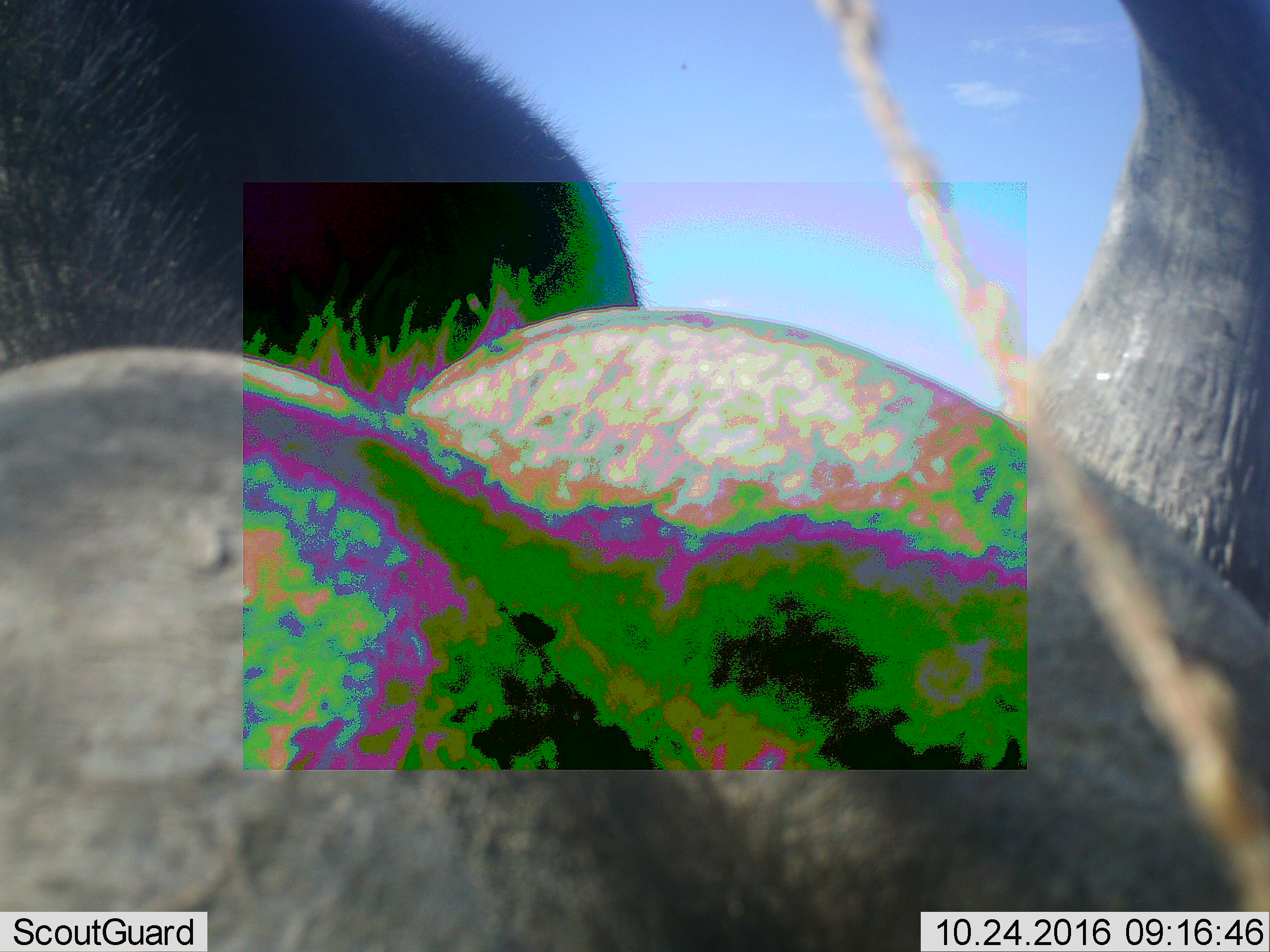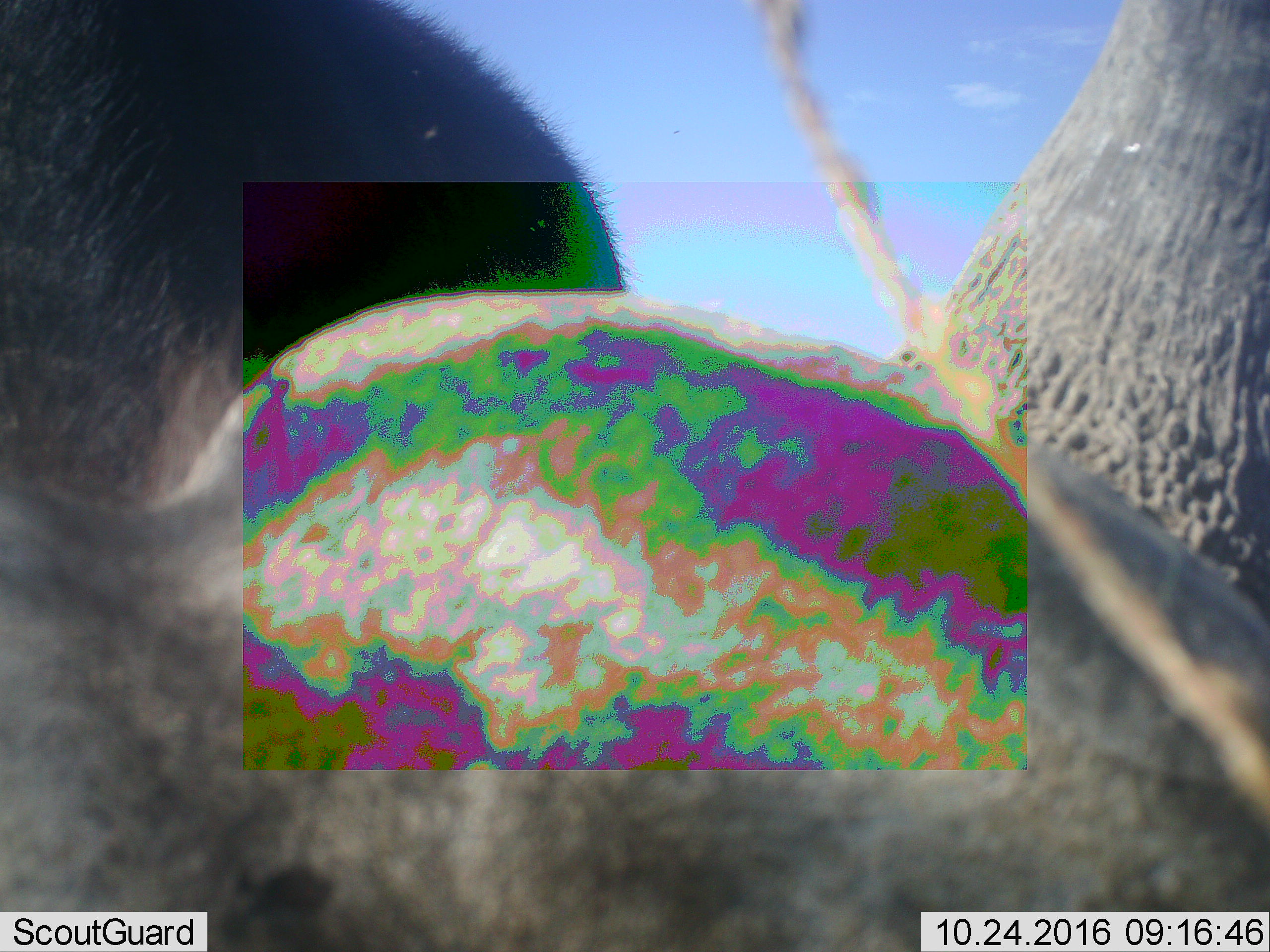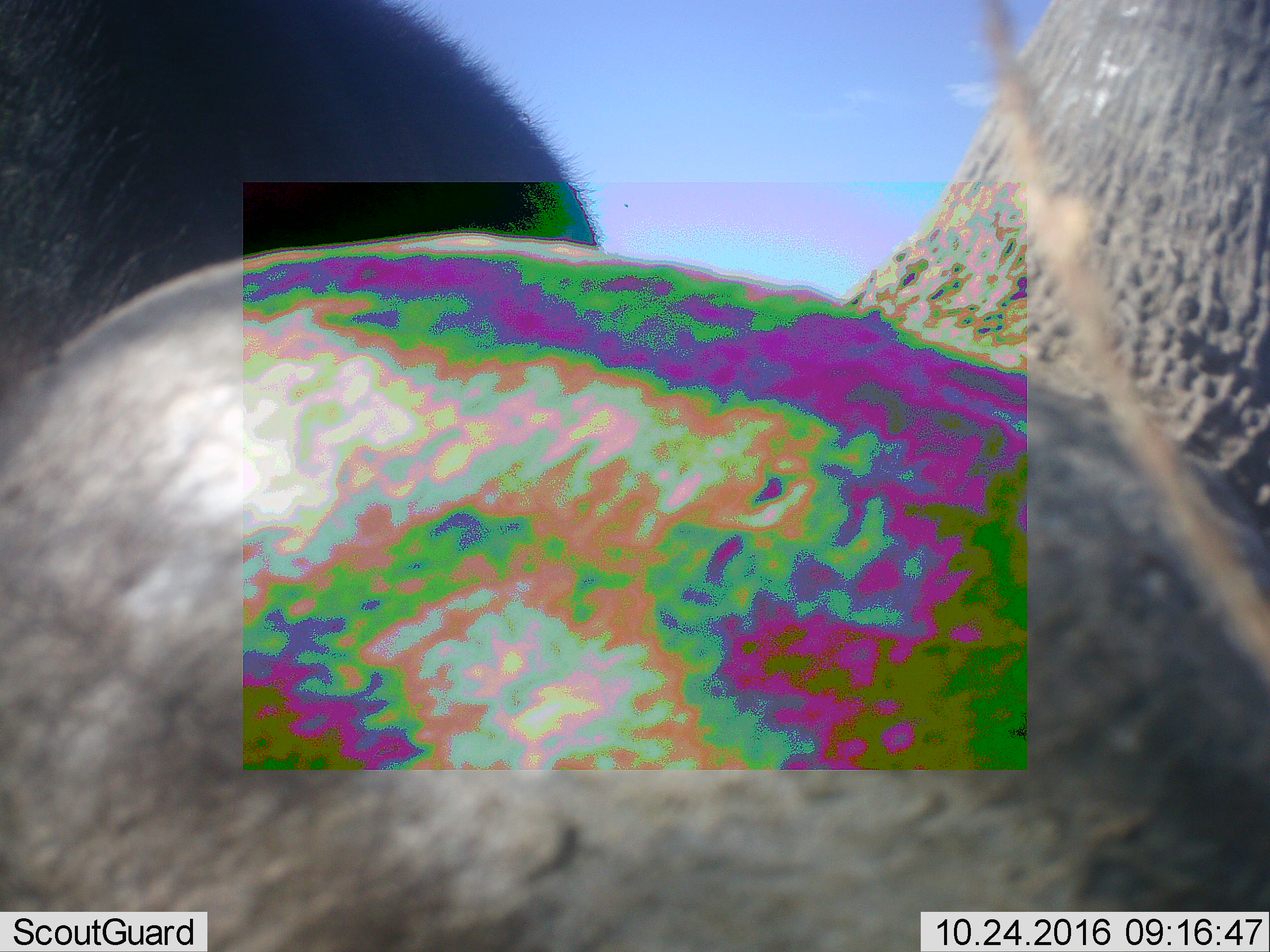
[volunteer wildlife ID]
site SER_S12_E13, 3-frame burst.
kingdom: Animalia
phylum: Chordata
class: Mammalia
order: Artiodactyla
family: Bovidae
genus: Syncerus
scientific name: Syncerus caffer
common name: african buffalo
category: buffalo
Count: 1.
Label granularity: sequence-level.